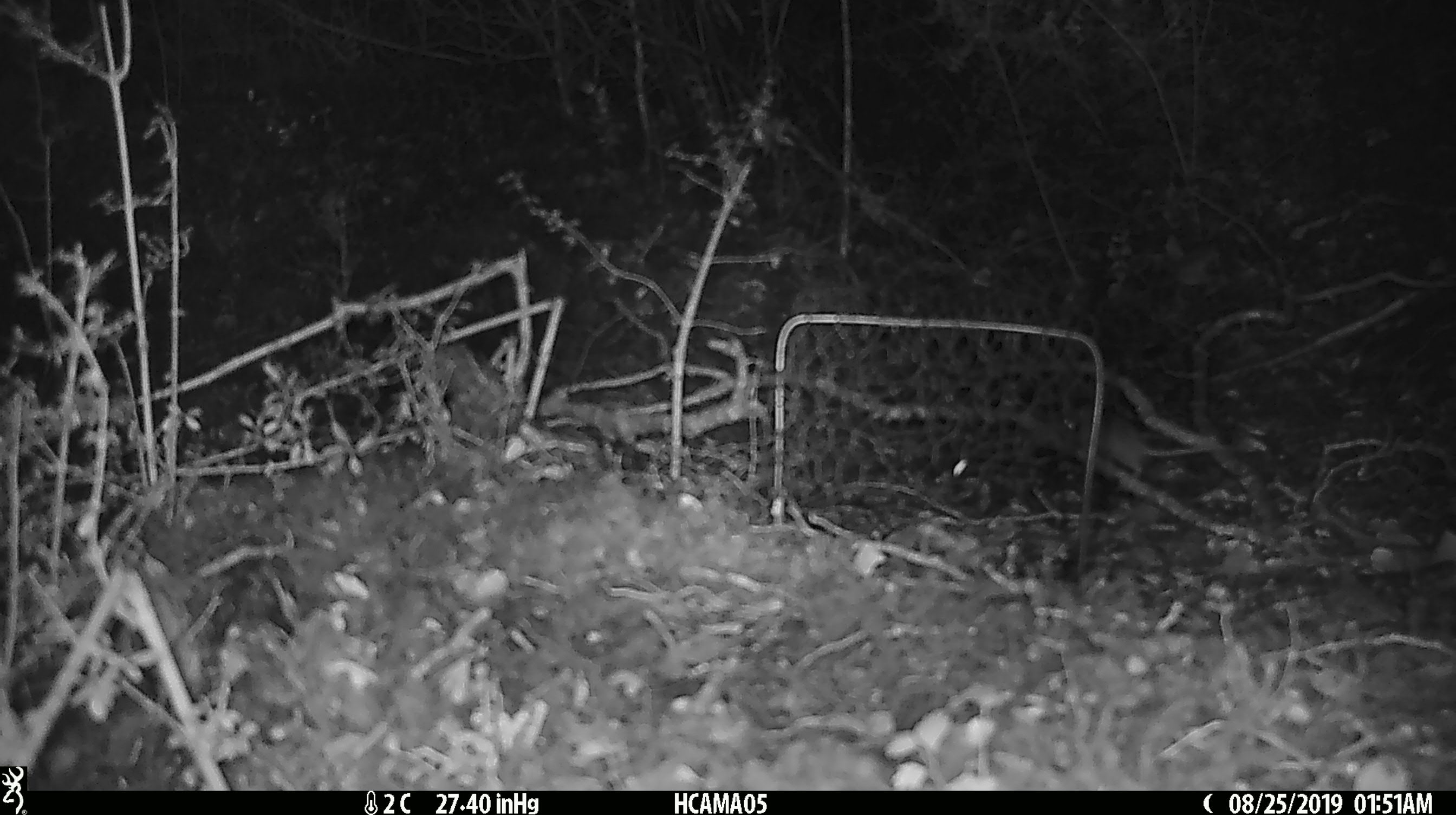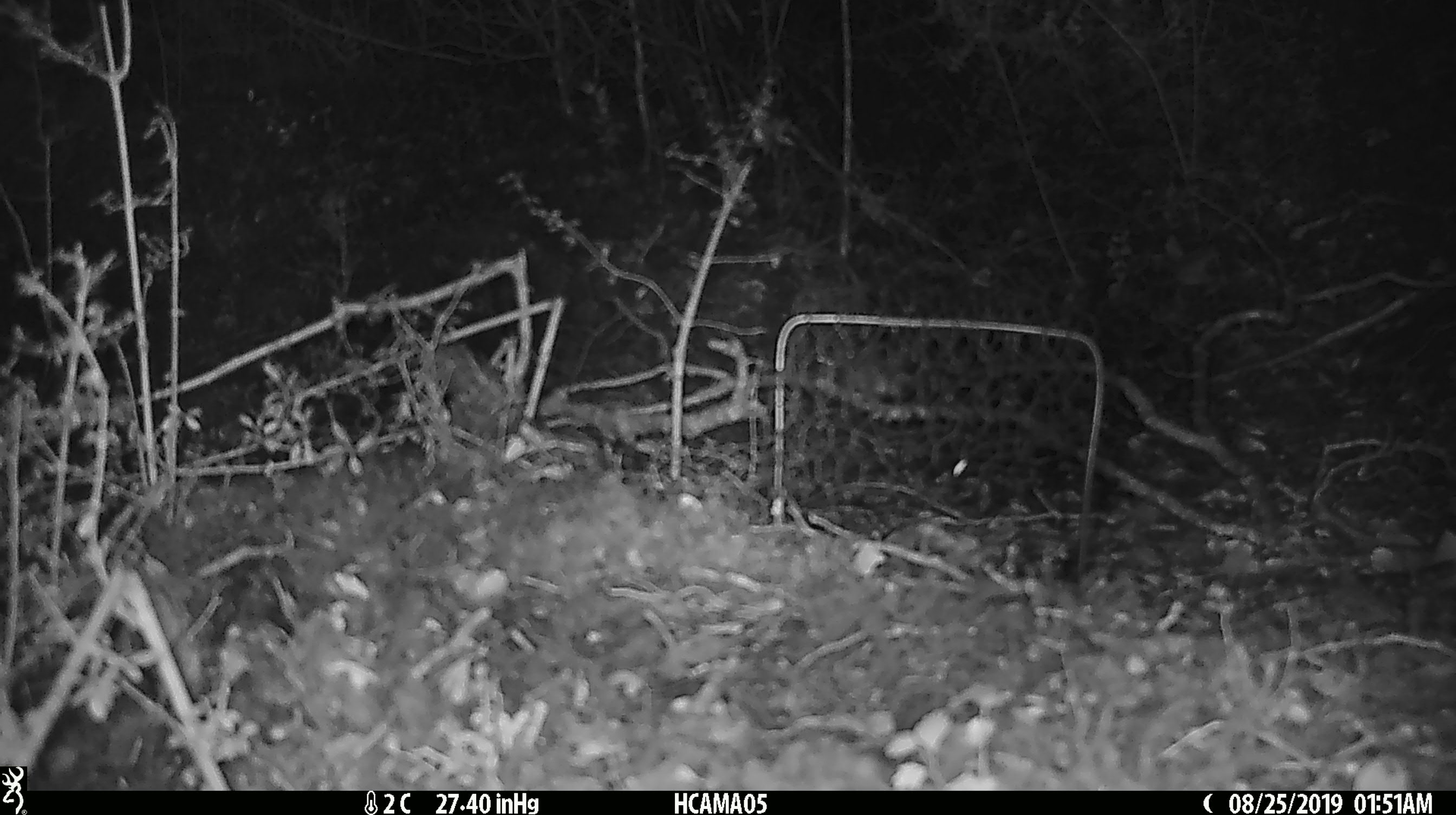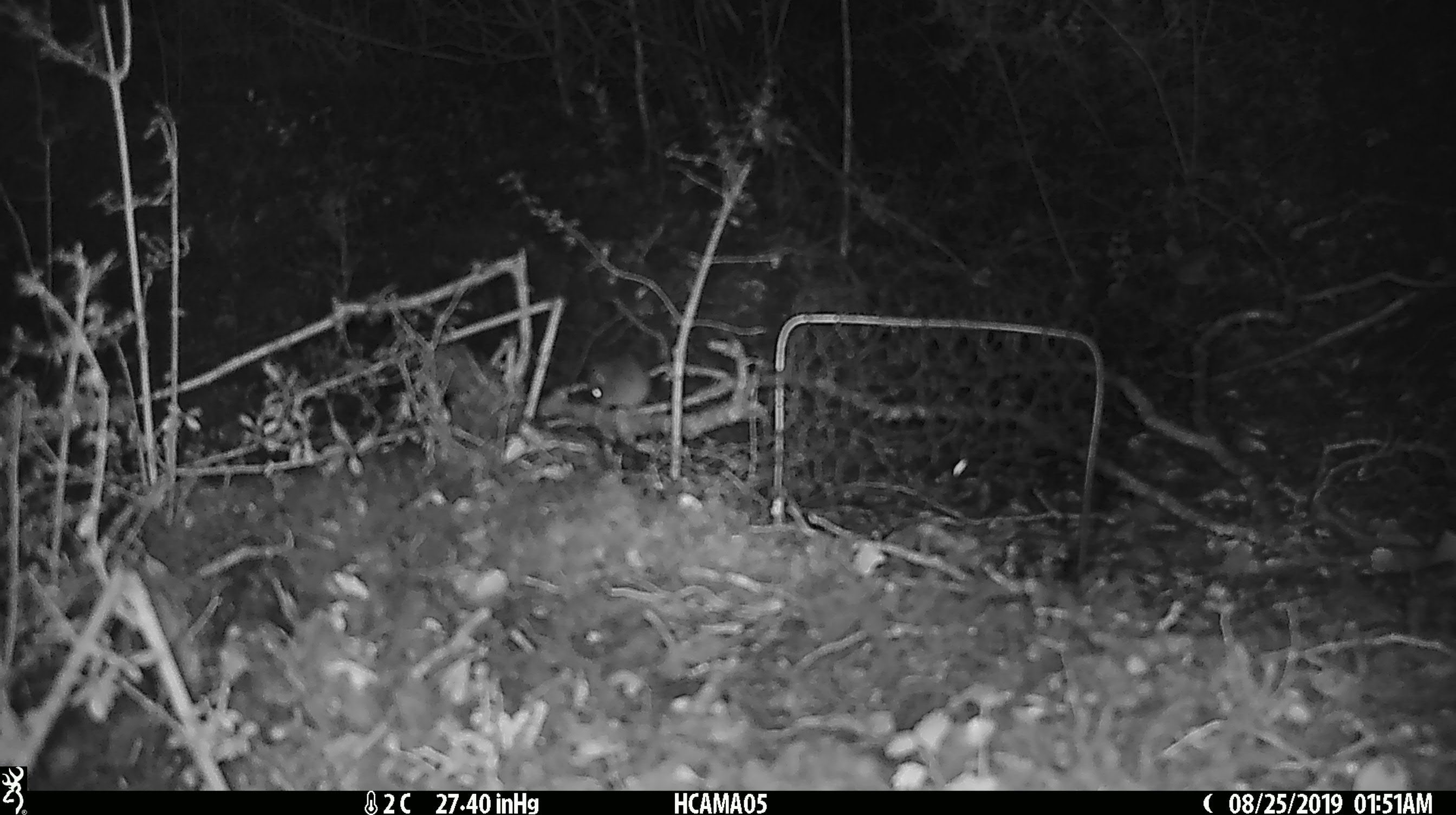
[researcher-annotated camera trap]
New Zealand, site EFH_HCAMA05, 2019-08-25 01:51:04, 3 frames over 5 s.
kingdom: Animalia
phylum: Chordata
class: Mammalia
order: Rodentia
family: Muridae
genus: Mus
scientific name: Mus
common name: mouse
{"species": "mouse (Mus)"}